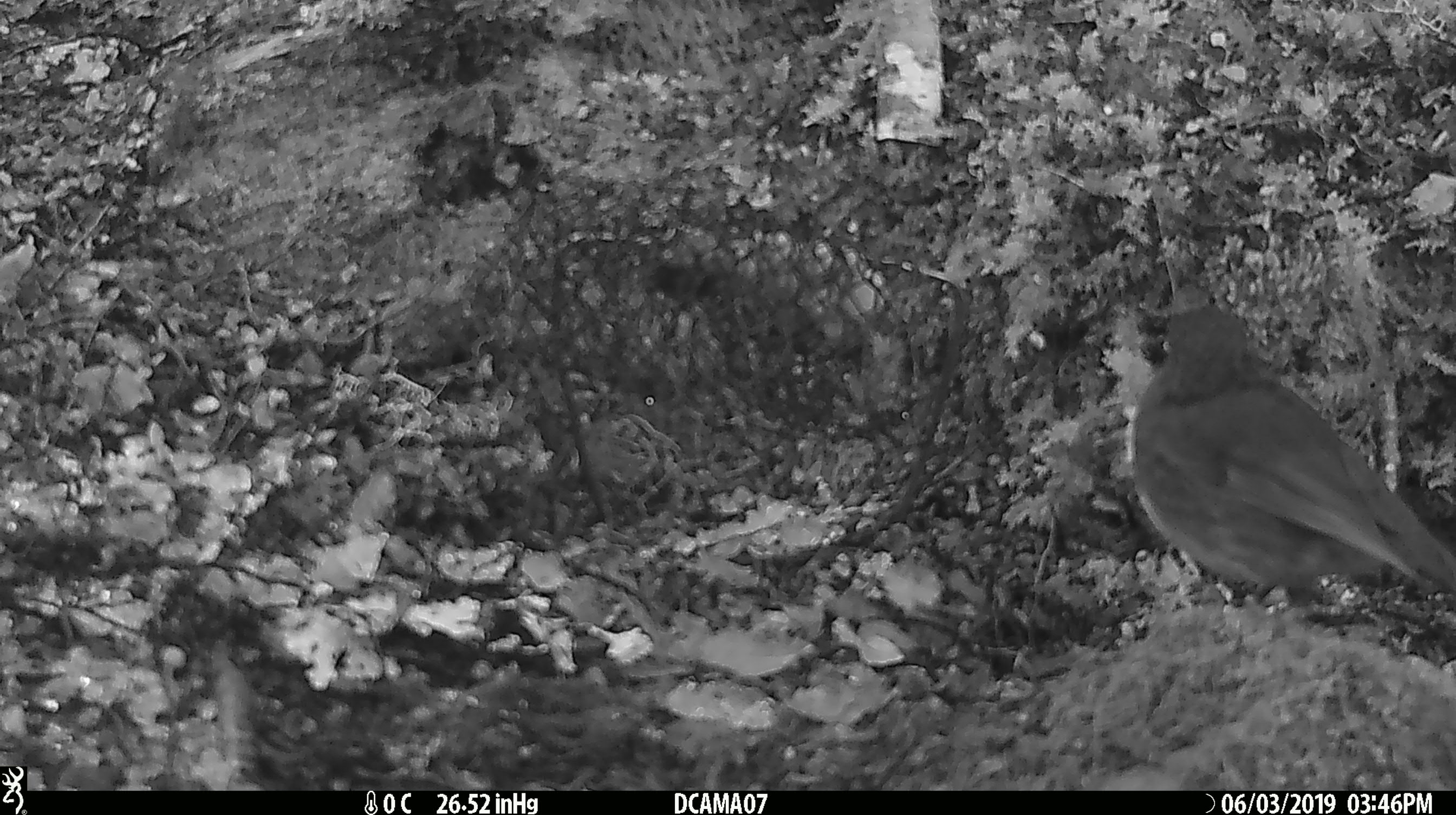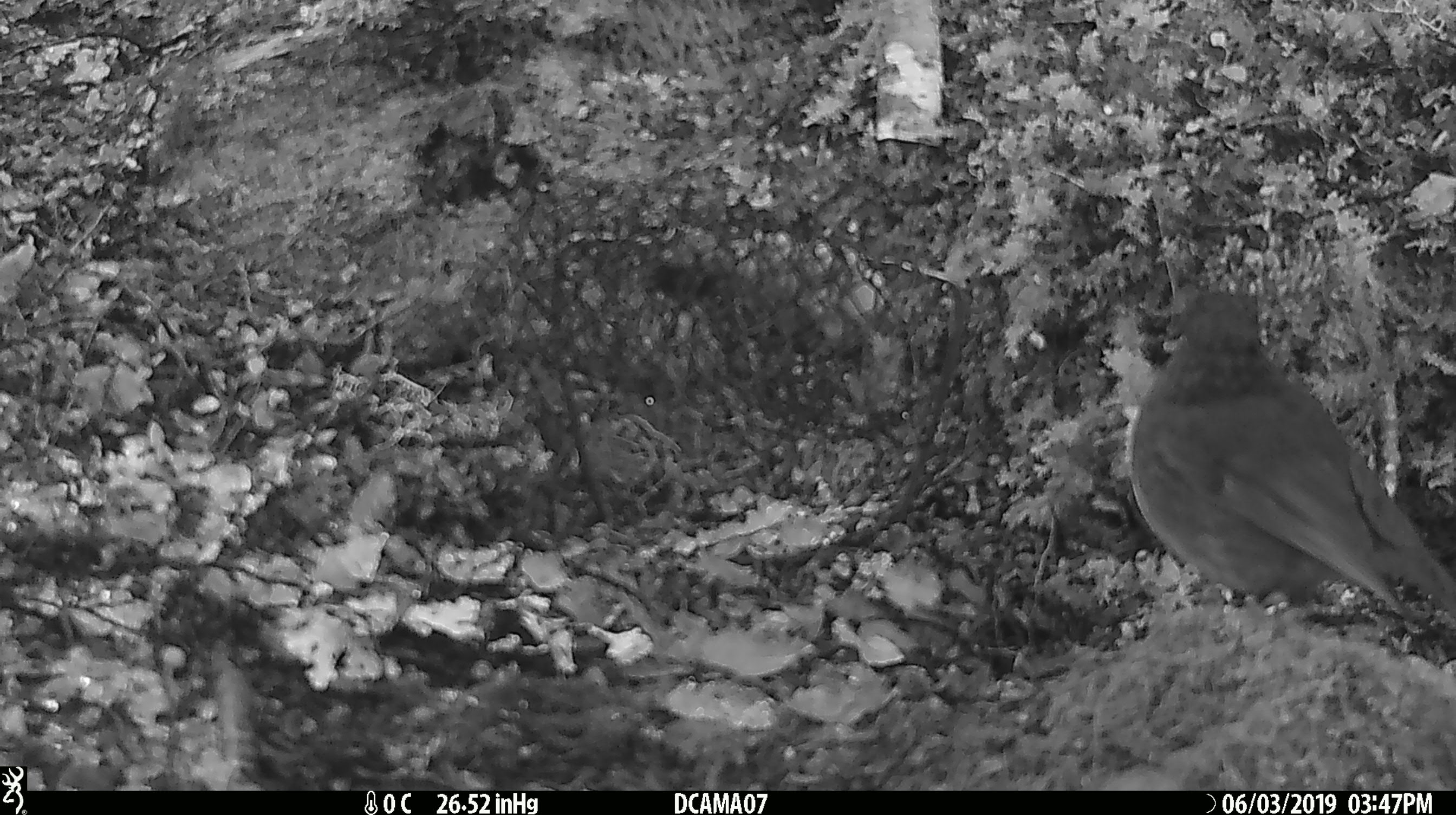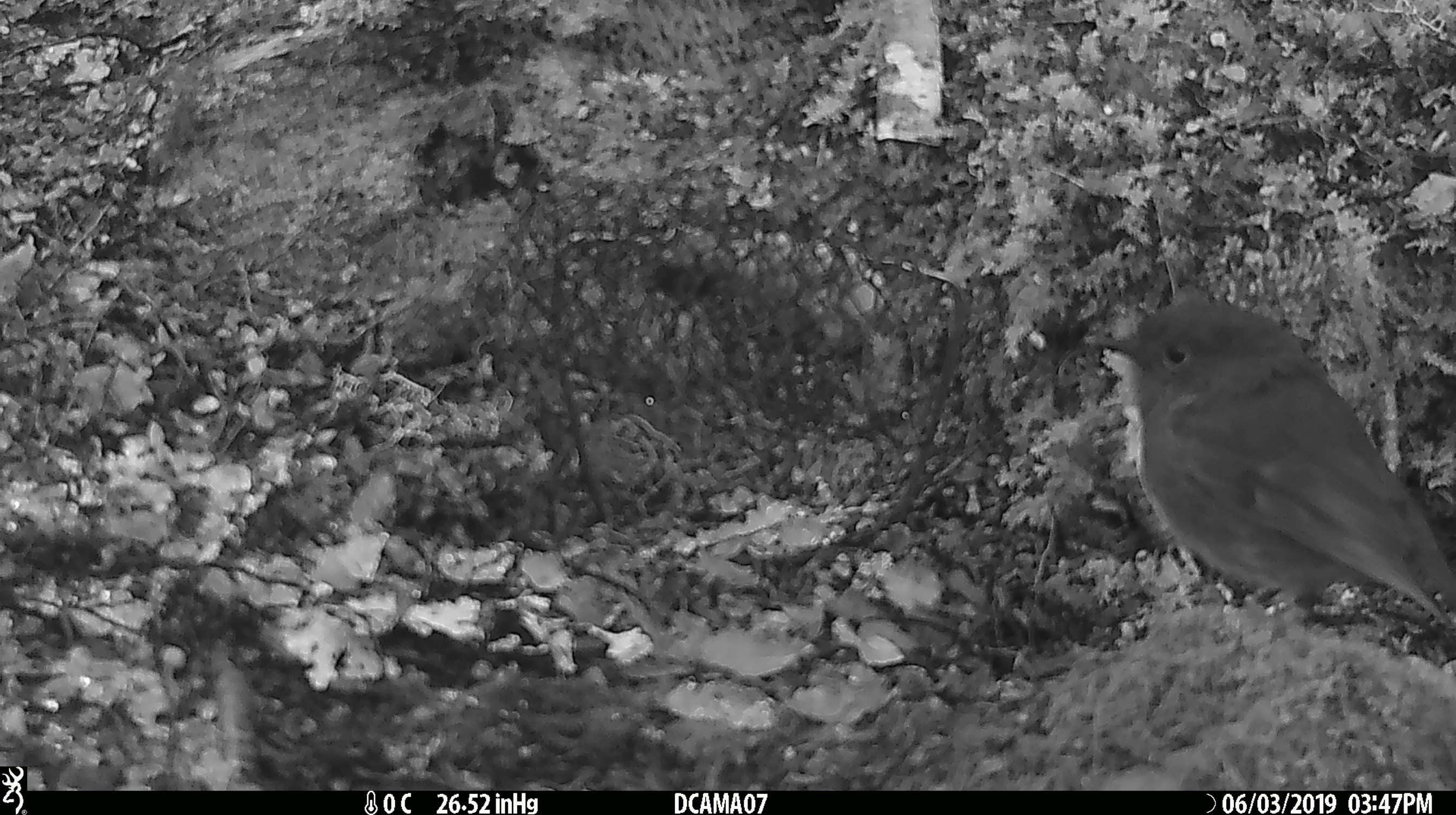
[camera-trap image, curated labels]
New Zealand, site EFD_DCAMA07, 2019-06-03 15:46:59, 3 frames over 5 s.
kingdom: Animalia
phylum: Chordata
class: Aves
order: Passeriformes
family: Petroicidae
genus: Petroica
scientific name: Petroica australis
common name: new zealand robin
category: robin